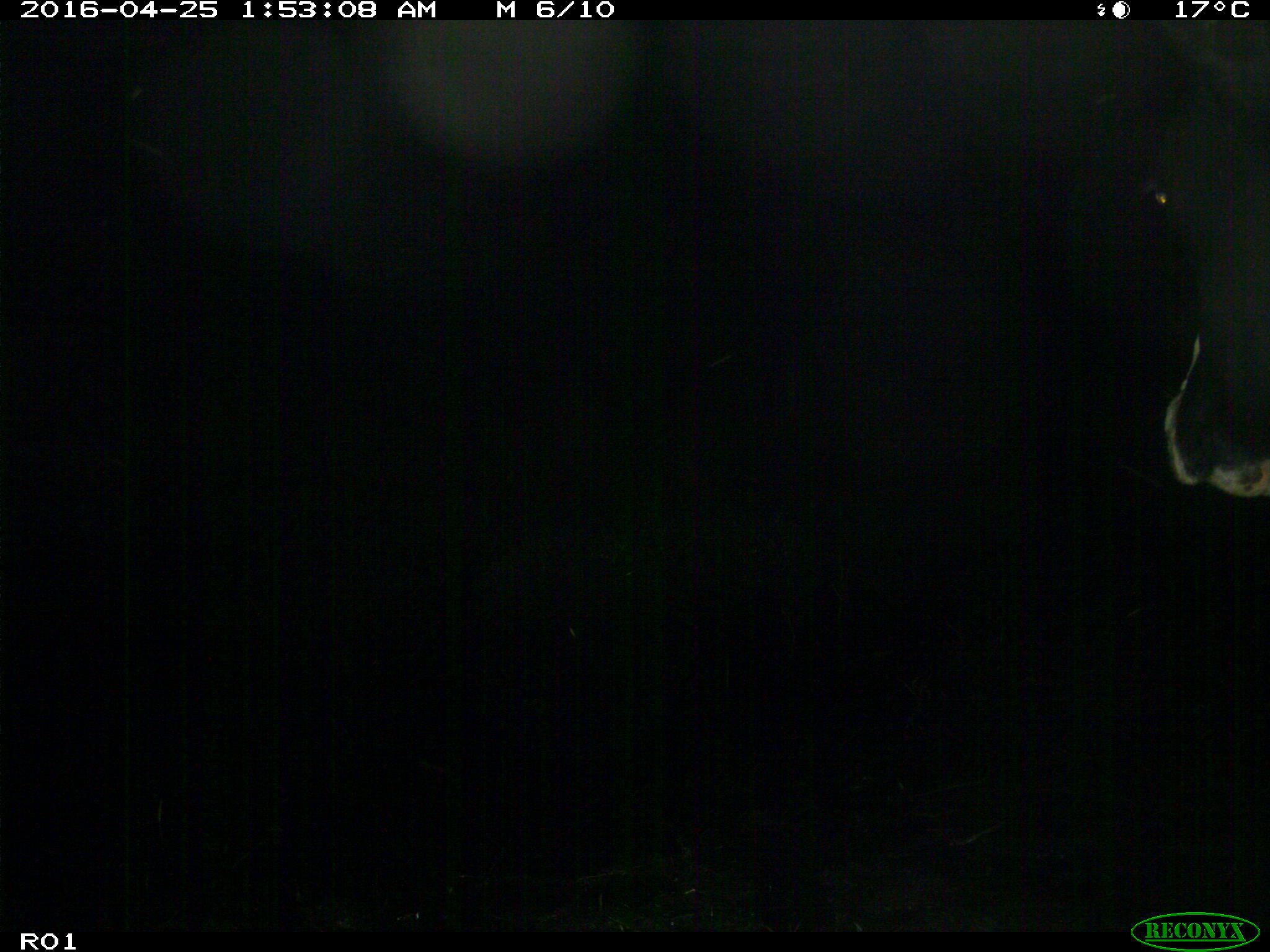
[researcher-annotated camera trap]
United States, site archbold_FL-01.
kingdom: Animalia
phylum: Chordata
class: Mammalia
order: Artiodactyla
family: Bovidae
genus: Bos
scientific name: Bos taurus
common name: domestic cow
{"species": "Bos taurus (domestic cow)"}